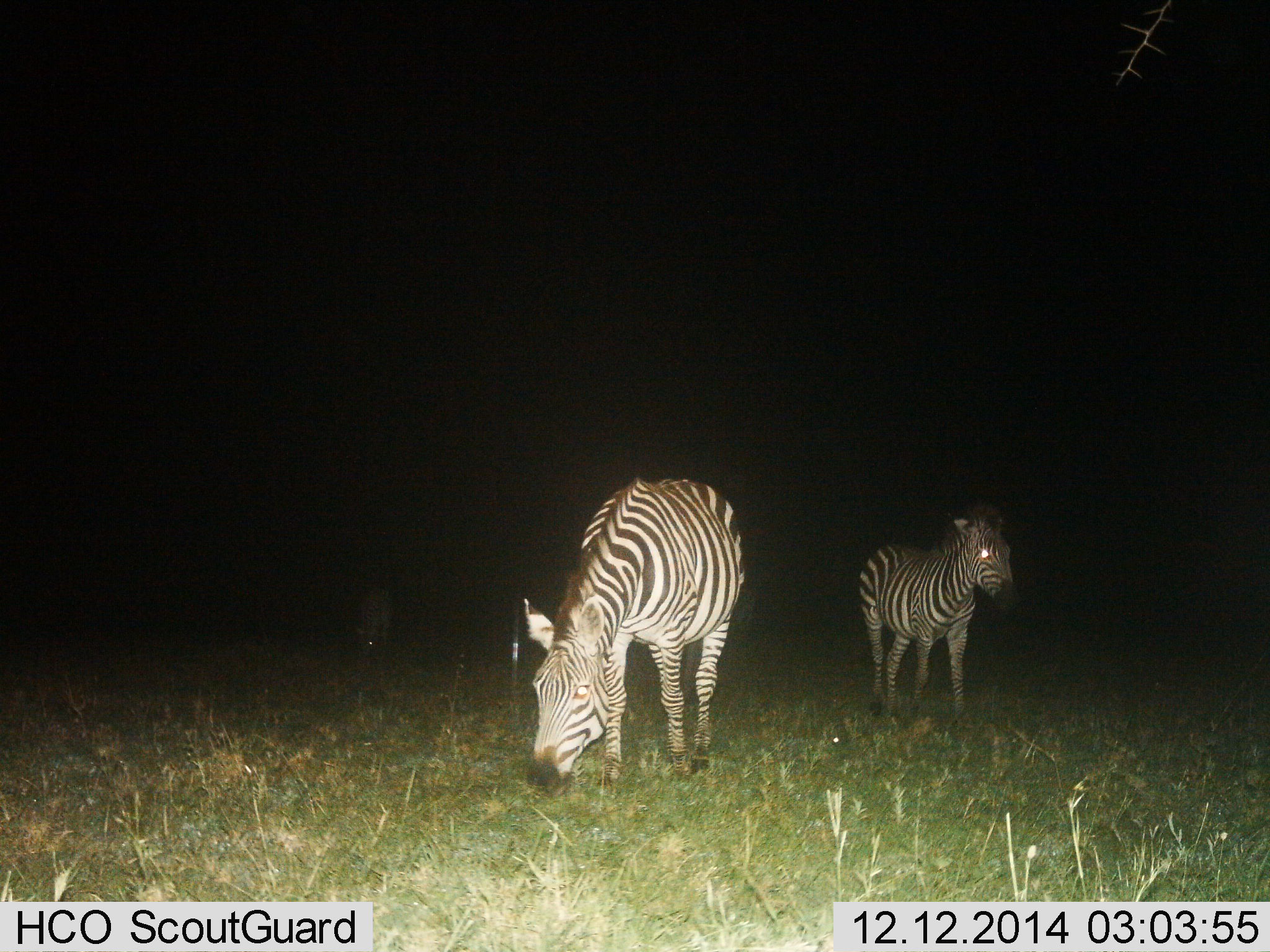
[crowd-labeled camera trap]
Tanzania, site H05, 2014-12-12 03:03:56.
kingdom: Animalia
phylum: Chordata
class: Mammalia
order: Perissodactyla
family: Equidae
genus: Equus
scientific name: Equus quagga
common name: plains zebra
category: zebra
Zebra (plains zebra) (Equus quagga), count 2. Behavior (volunteer vote fractions): standing 78%, resting 0%, moving 0%, interacting 0%. Young present (vote fraction): 0%. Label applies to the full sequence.